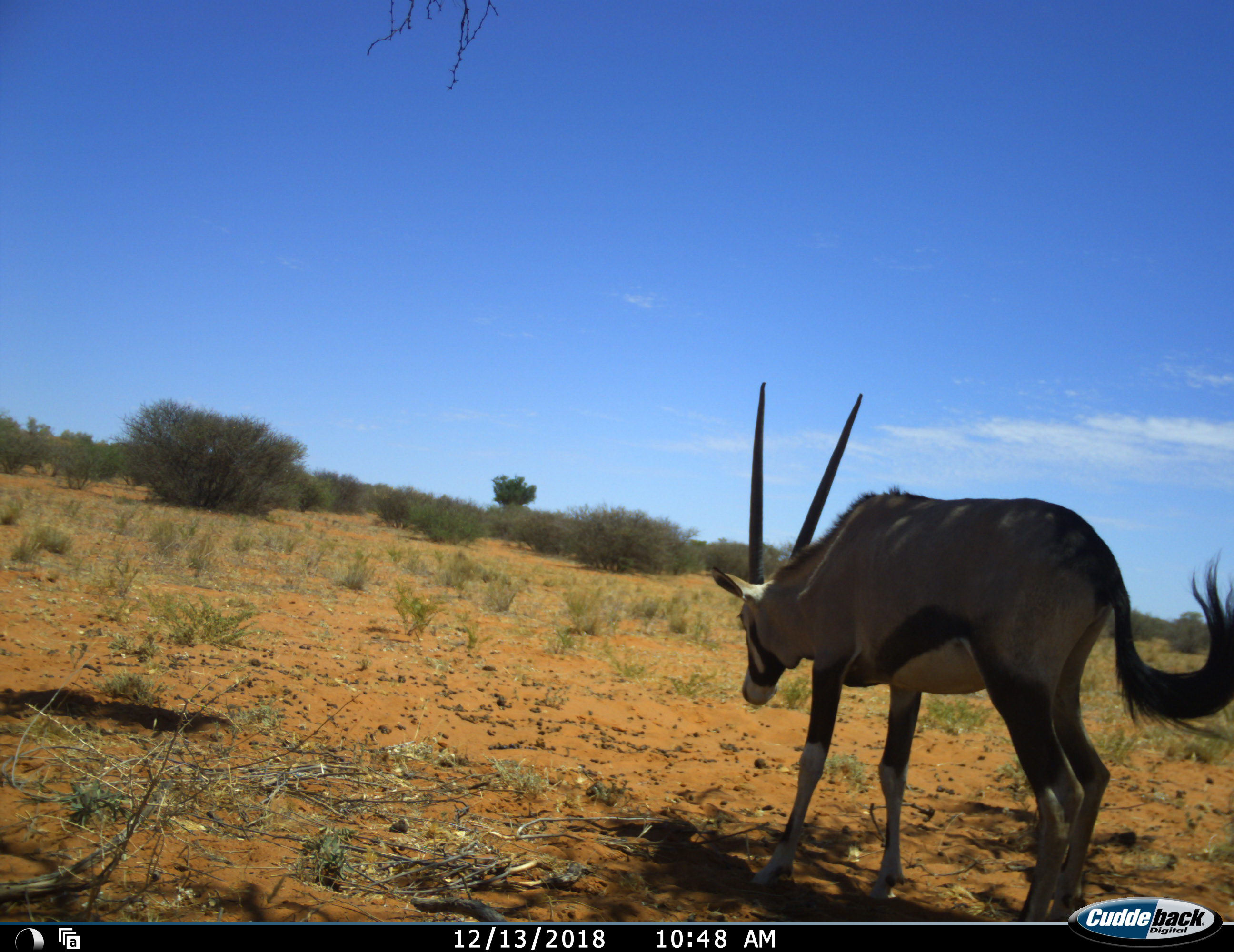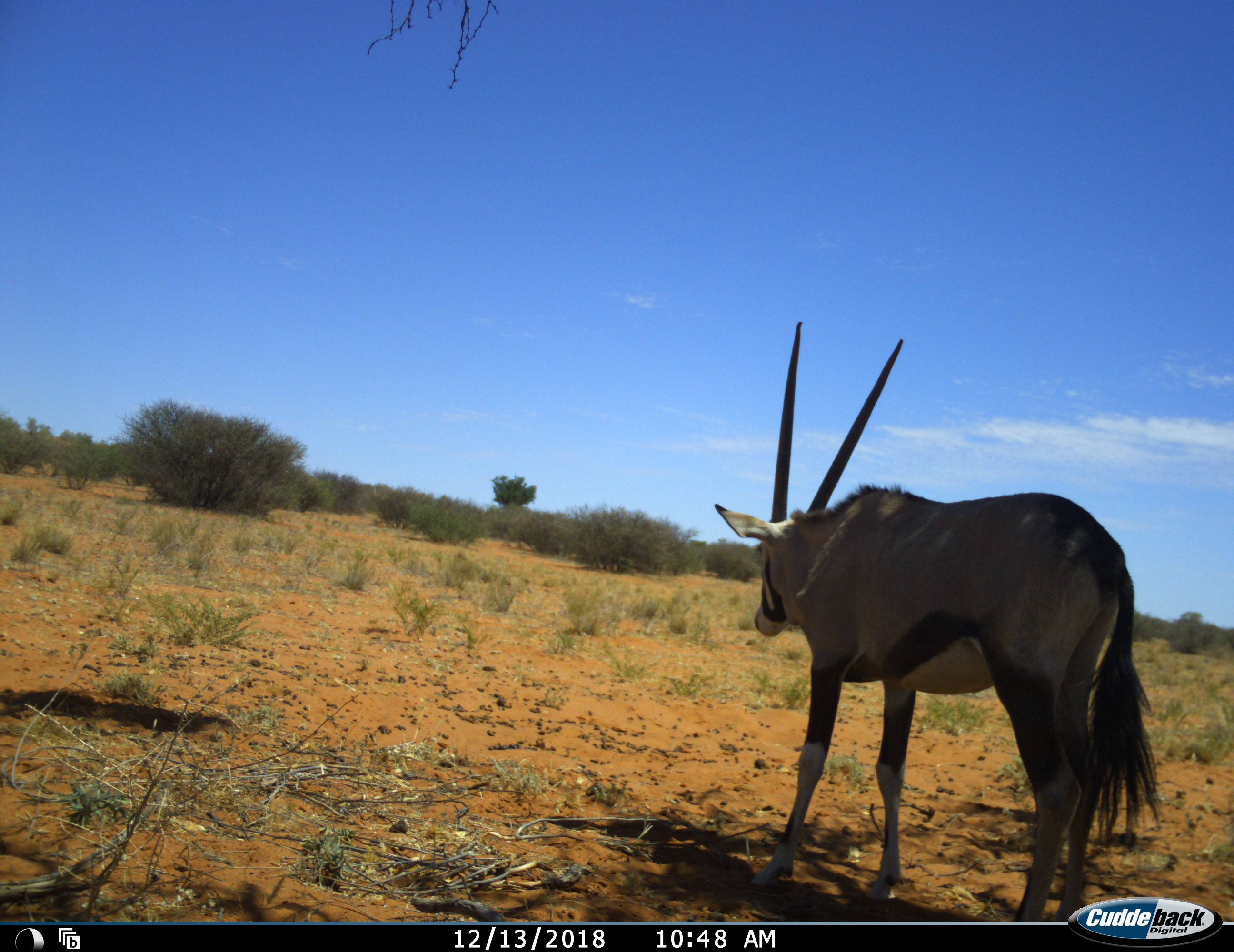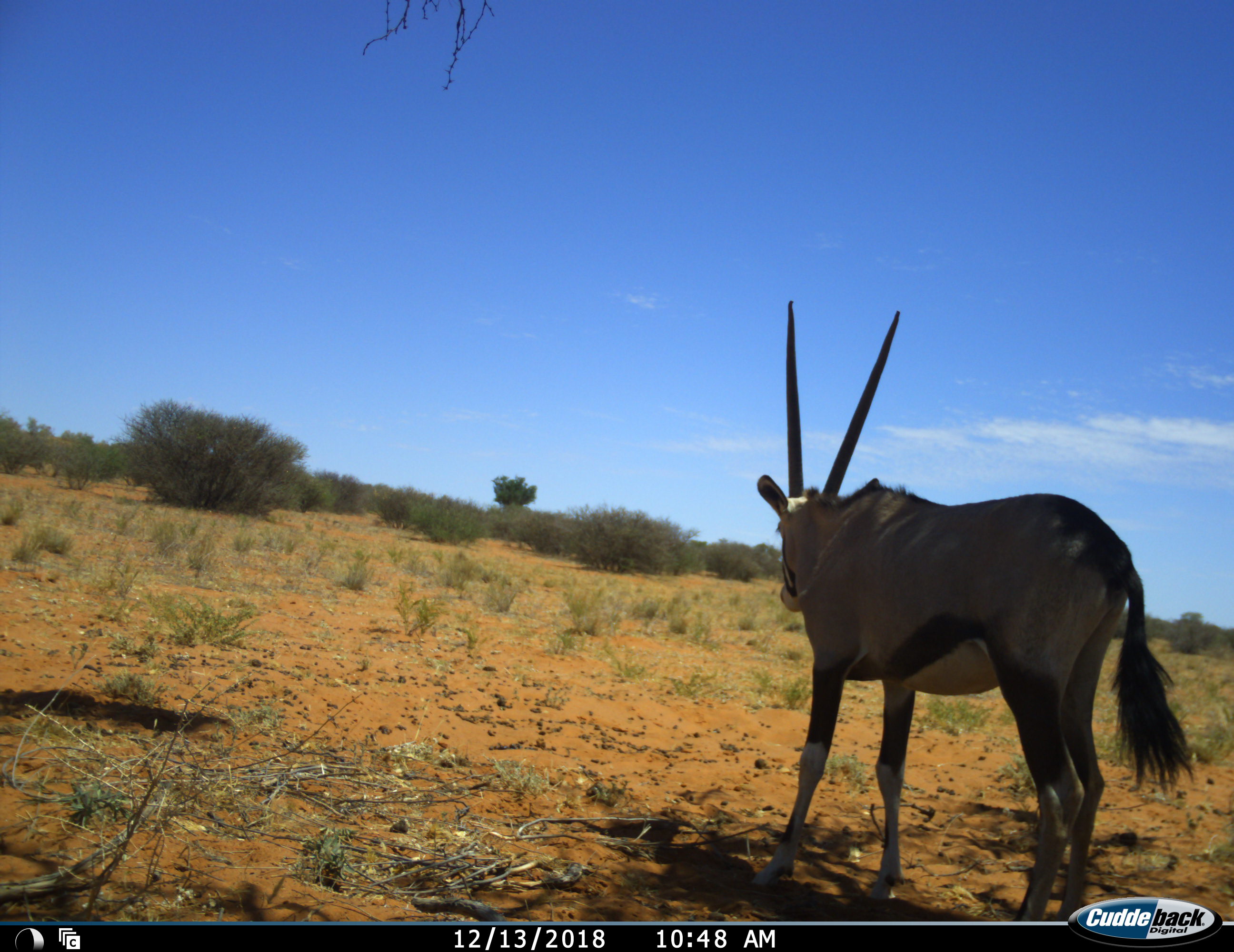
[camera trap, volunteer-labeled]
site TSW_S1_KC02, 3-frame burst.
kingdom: Animalia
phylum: Chordata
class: Mammalia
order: Artiodactyla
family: Bovidae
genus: Oryx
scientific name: Oryx gazella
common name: gemsbok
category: oryx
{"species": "oryx (gemsbok) (Oryx gazella)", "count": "1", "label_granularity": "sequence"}